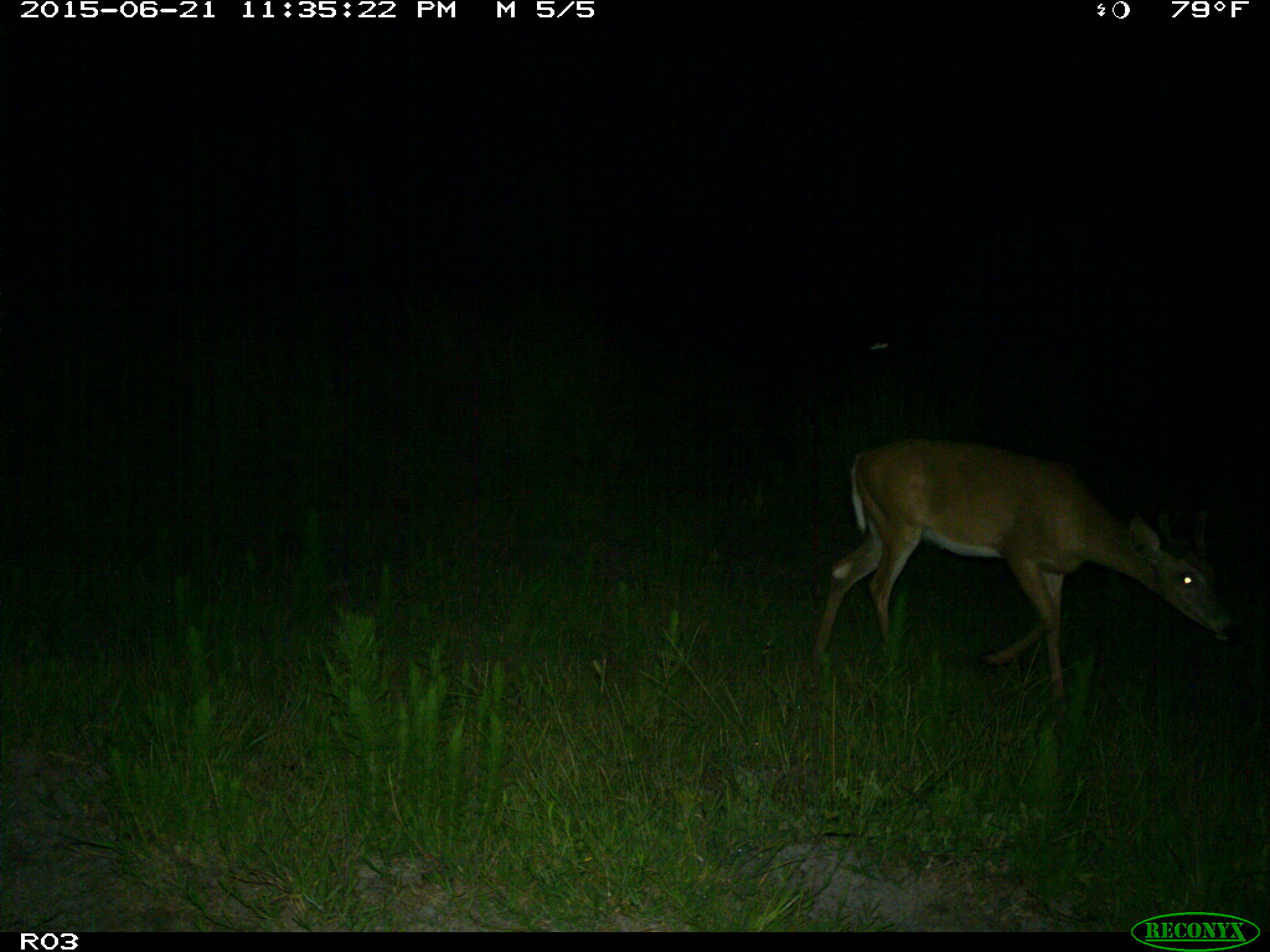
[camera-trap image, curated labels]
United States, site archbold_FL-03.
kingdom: Animalia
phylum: Chordata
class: Mammalia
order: Artiodactyla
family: Cervidae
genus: Odocoileus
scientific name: Odocoileus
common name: deer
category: unidentified deer